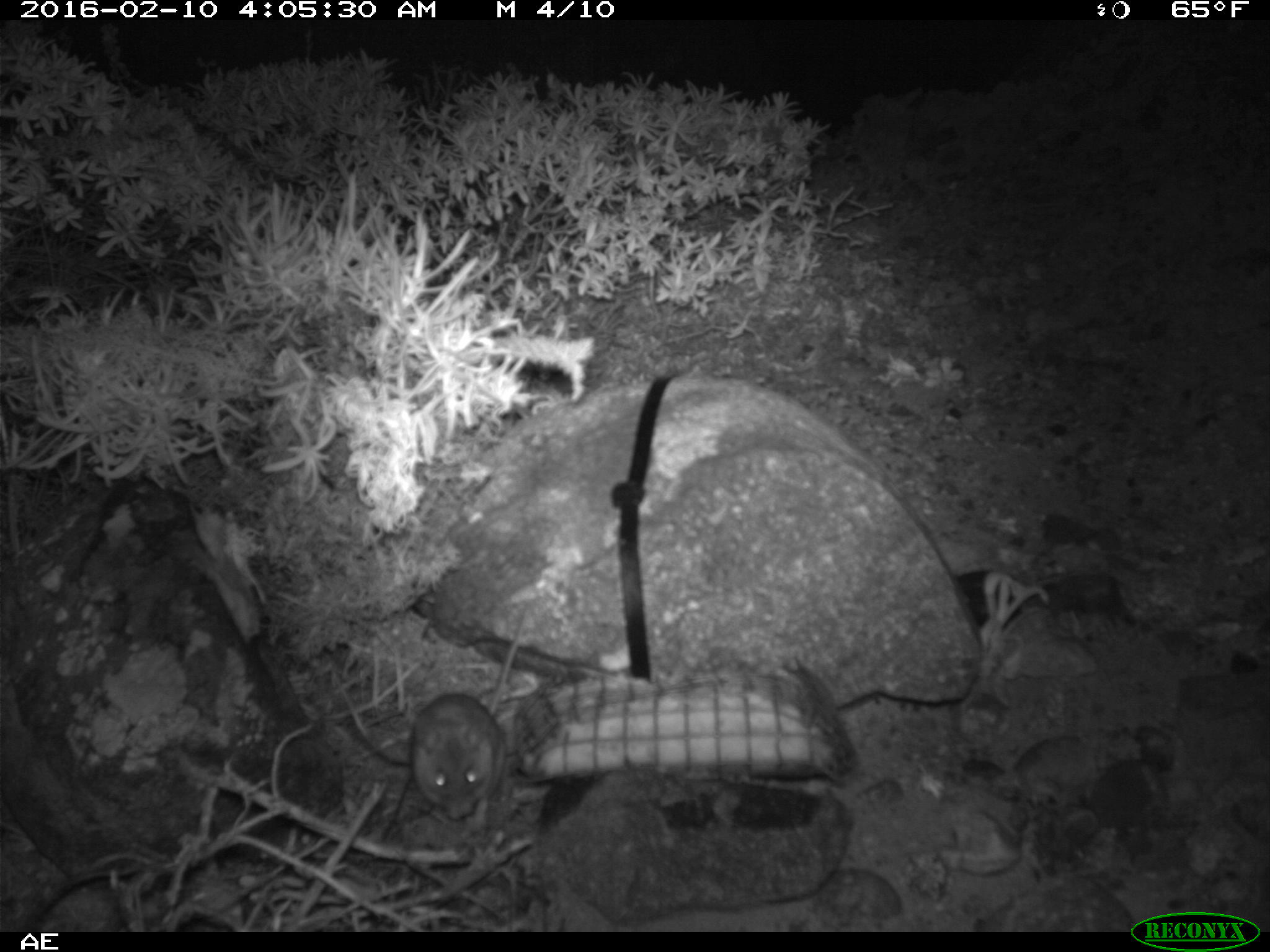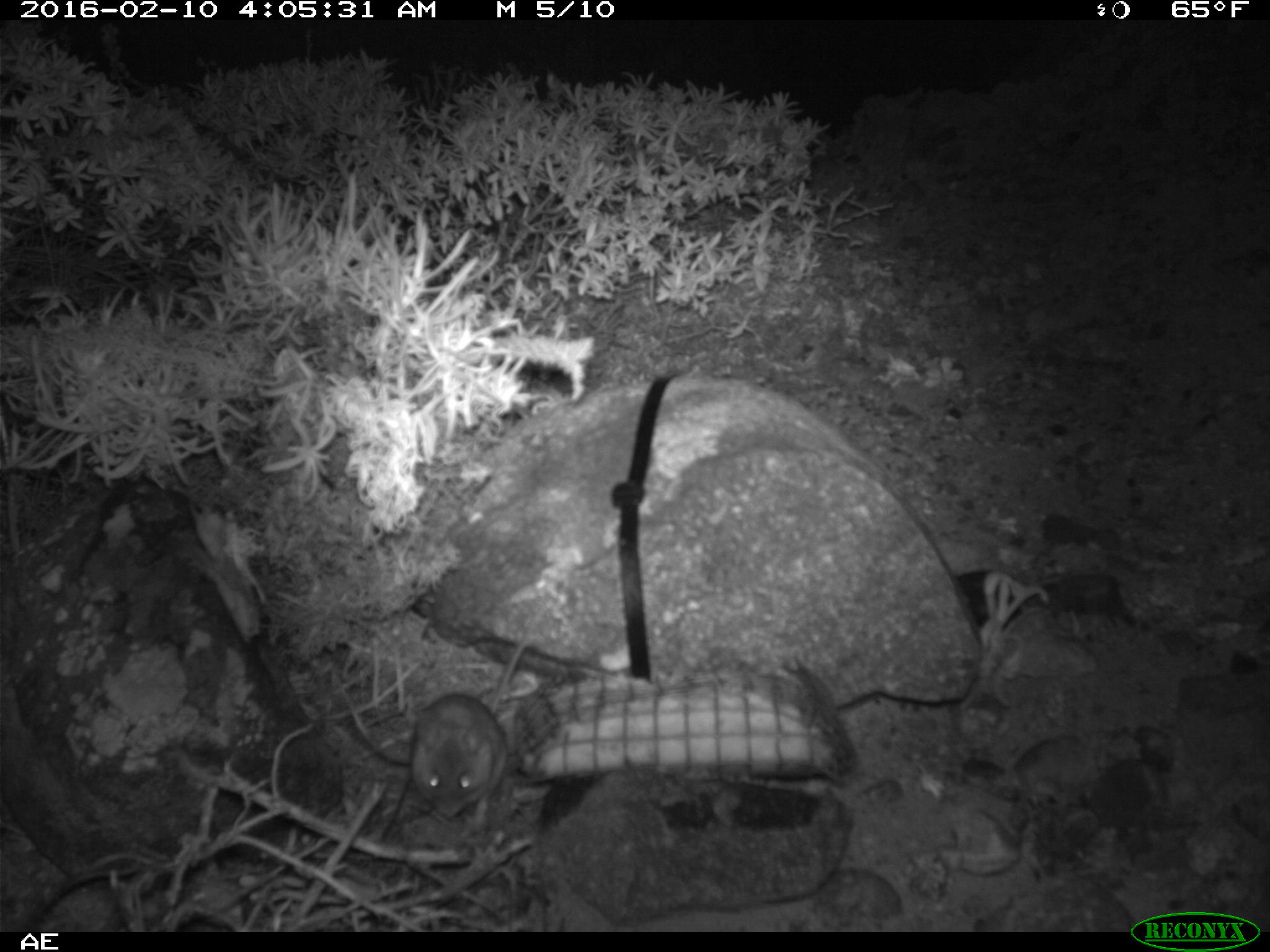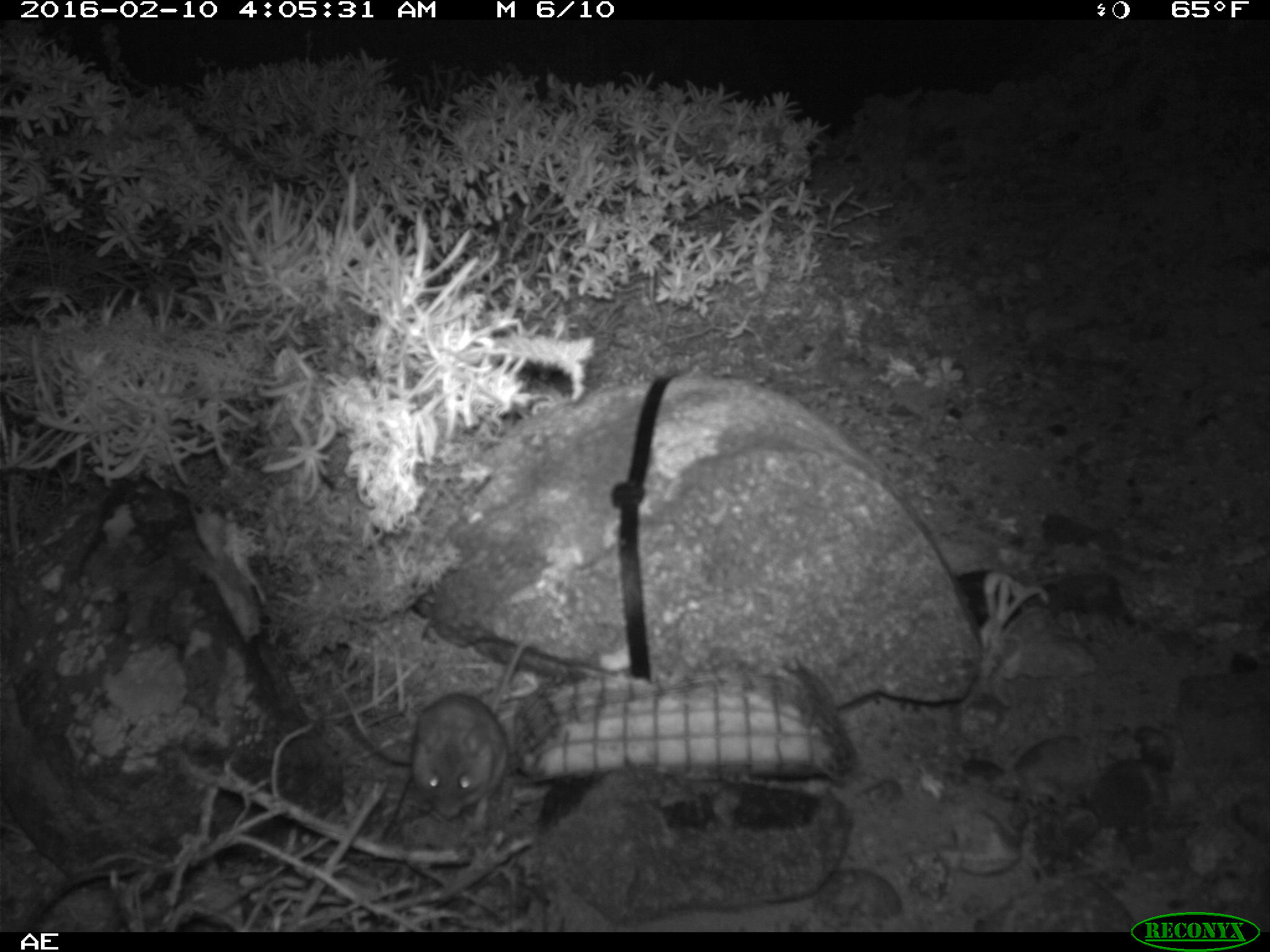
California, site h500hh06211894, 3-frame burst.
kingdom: Animalia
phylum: Chordata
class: Mammalia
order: Rodentia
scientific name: Rodentia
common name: rodent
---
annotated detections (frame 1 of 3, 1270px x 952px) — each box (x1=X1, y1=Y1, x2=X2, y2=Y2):
rodent: (x1=407, y1=601, x2=529, y2=829)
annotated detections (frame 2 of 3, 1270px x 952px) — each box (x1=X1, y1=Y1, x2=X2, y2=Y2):
rodent: (x1=412, y1=634, x2=541, y2=834)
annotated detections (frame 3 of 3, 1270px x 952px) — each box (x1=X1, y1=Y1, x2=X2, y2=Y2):
rodent: (x1=409, y1=640, x2=528, y2=829)